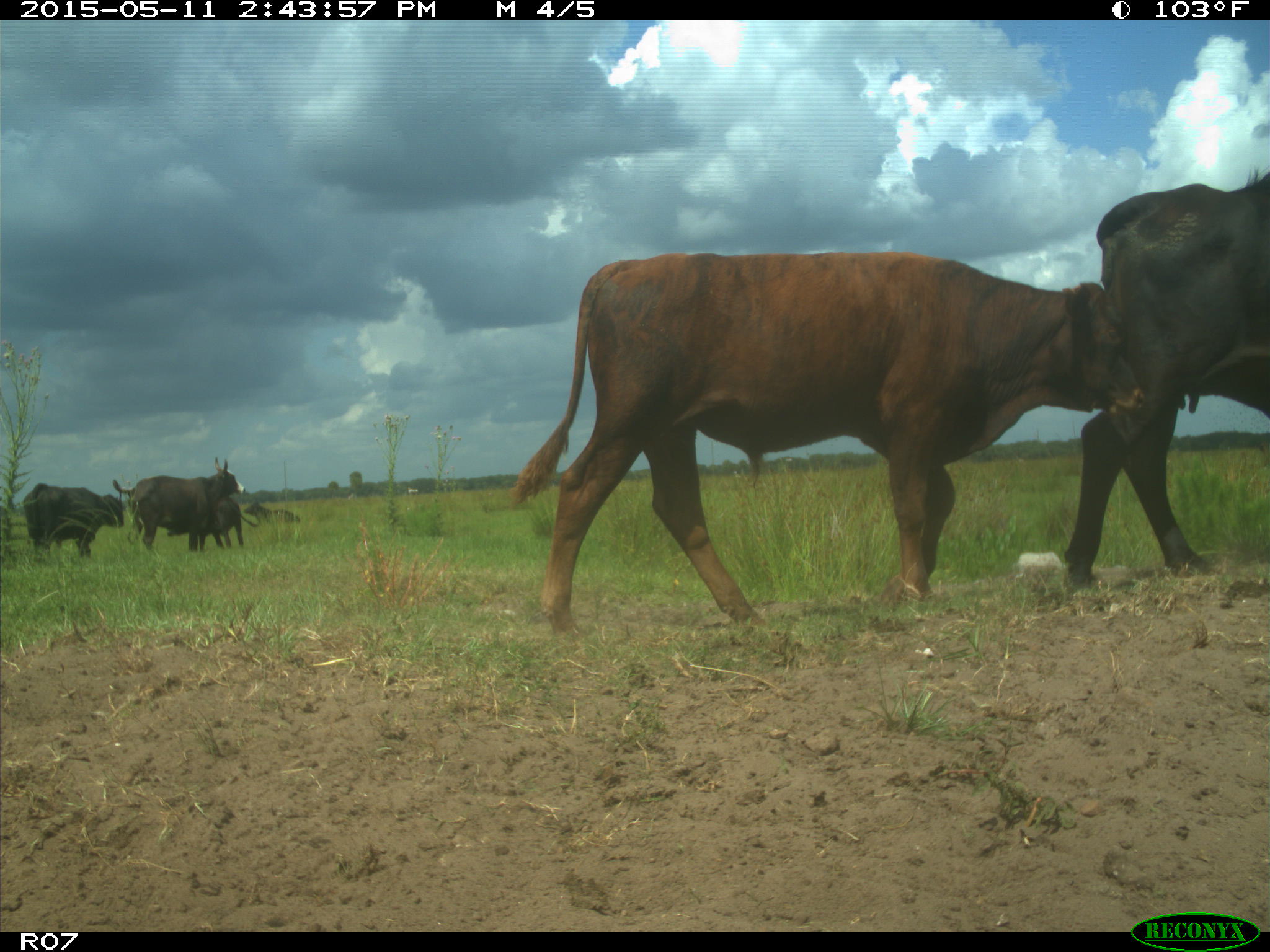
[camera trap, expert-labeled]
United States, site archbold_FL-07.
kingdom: Animalia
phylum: Chordata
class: Mammalia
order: Artiodactyla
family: Bovidae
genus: Bos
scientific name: Bos taurus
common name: domestic cow